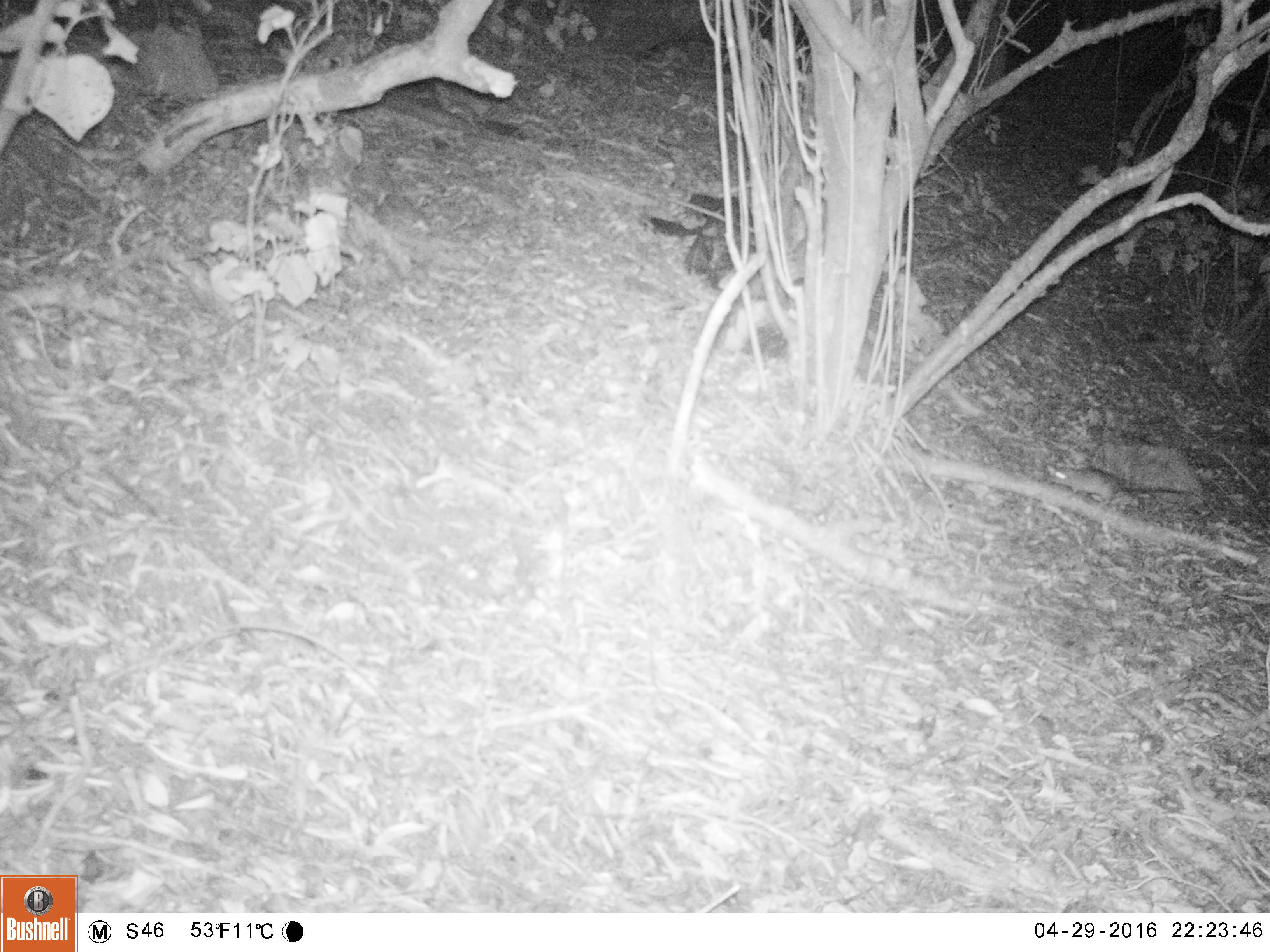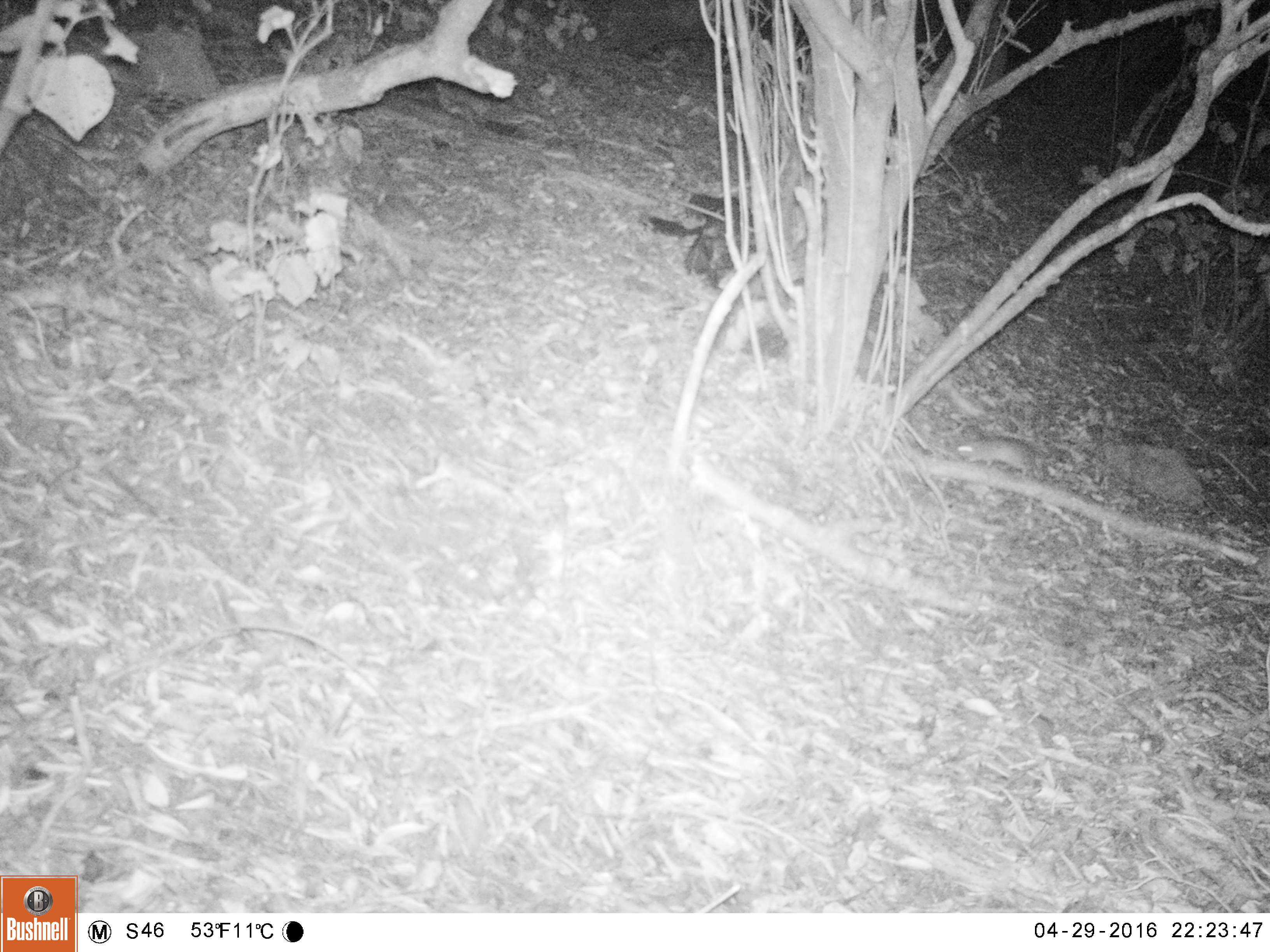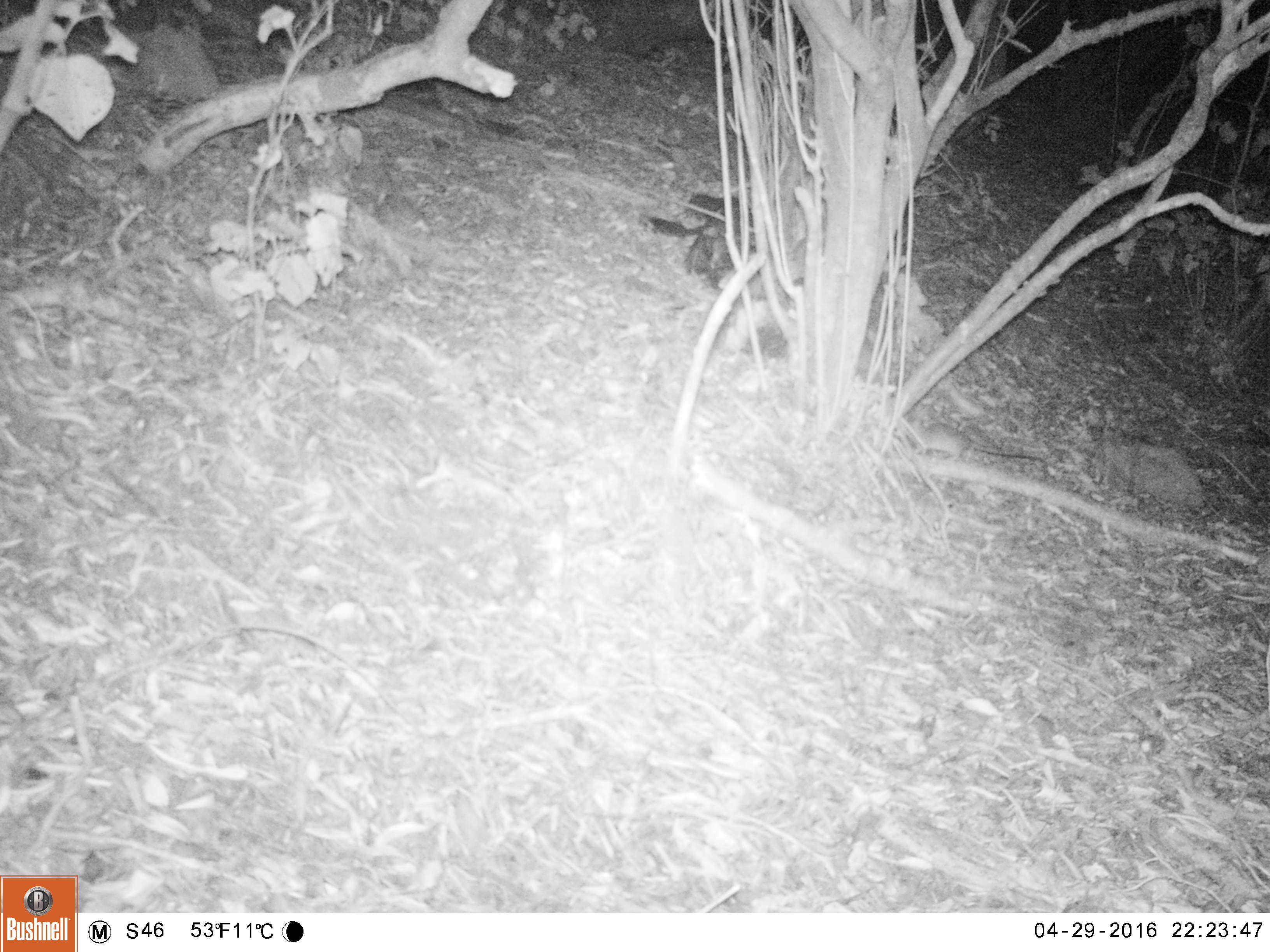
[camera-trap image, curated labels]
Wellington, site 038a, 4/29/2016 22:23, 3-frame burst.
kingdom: Animalia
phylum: Chordata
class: Mammalia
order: Rodentia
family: Muridae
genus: Rattus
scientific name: Rattus rattus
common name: ship rat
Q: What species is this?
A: Ship rat (Rattus rattus).